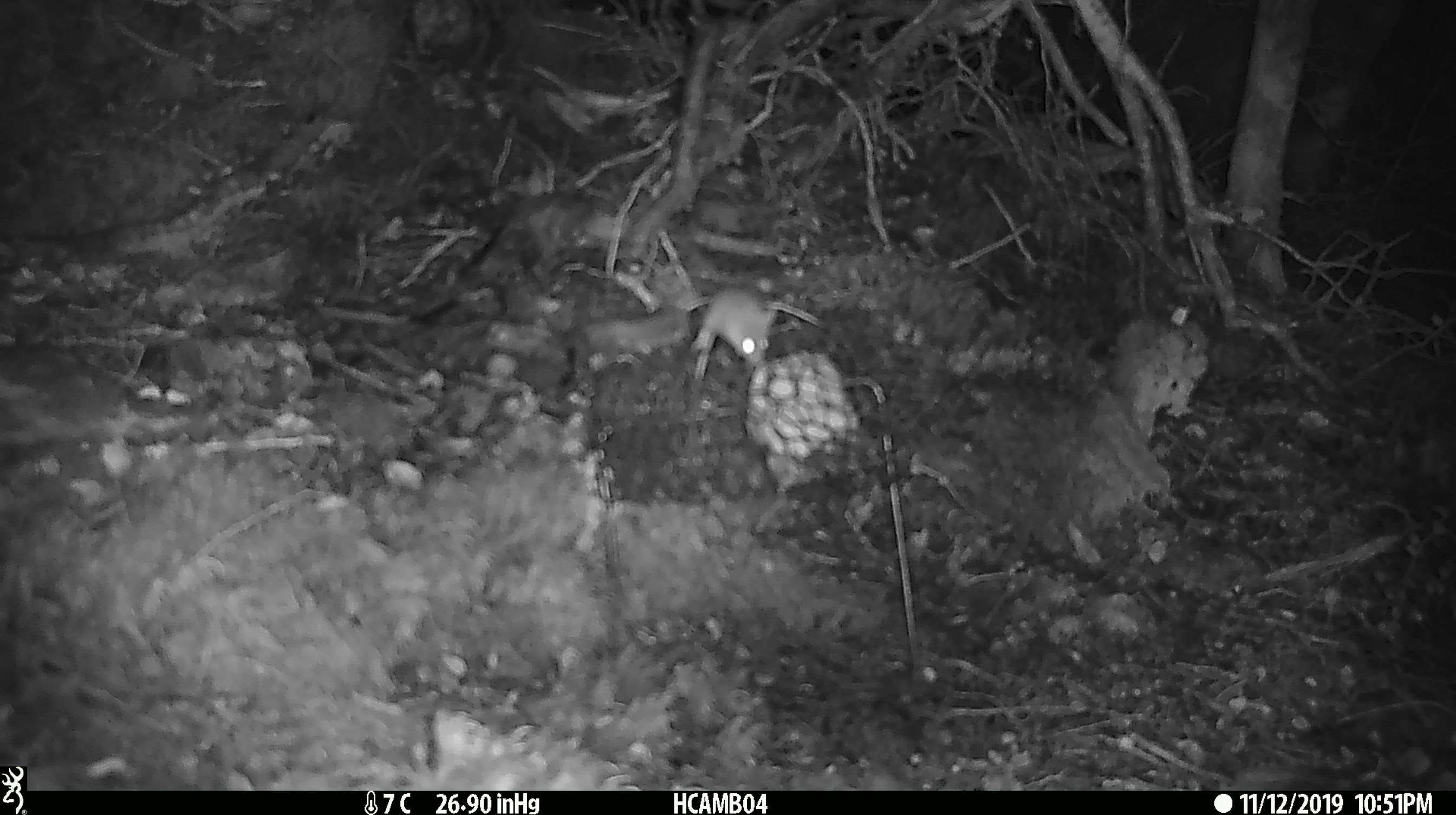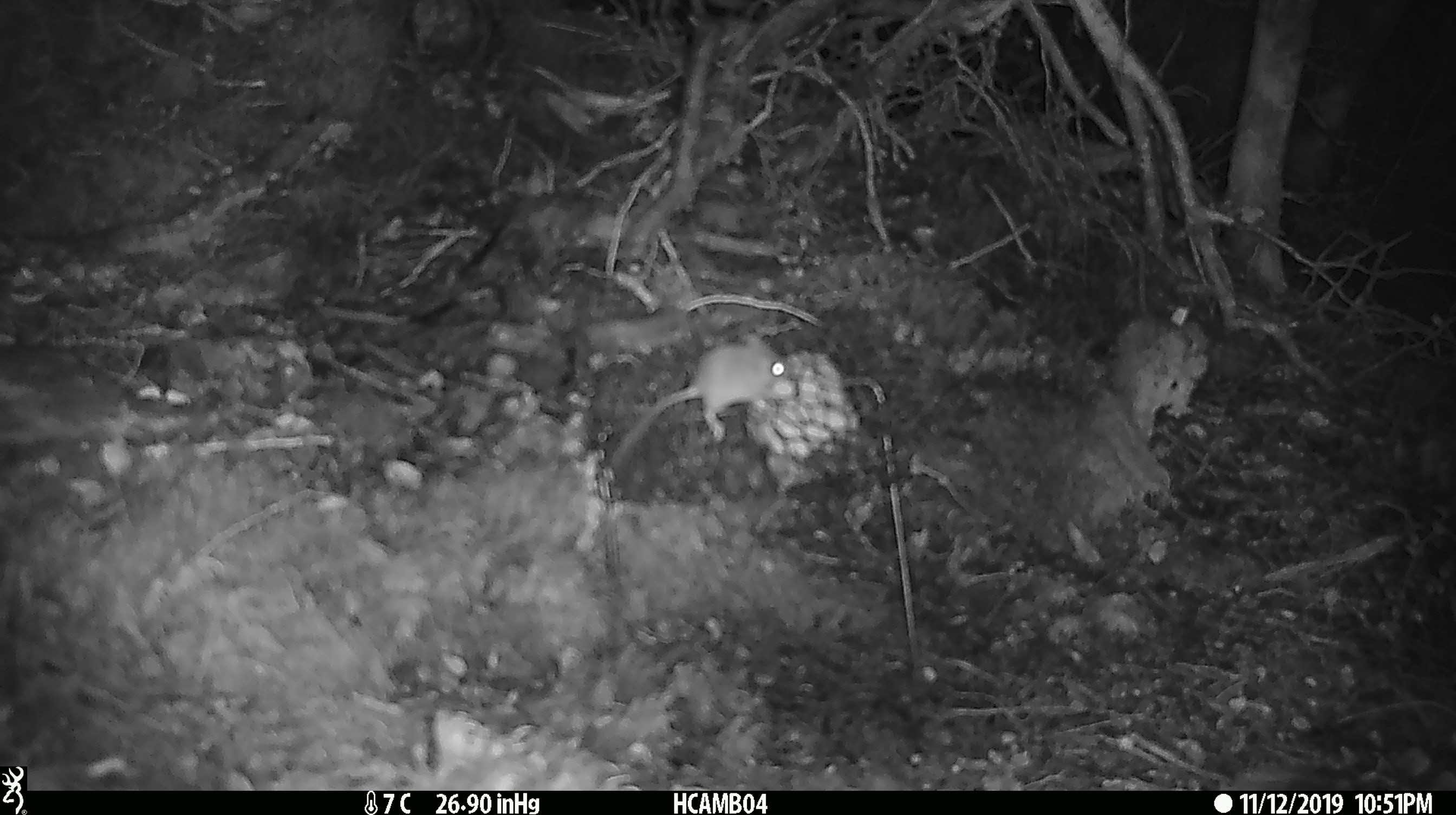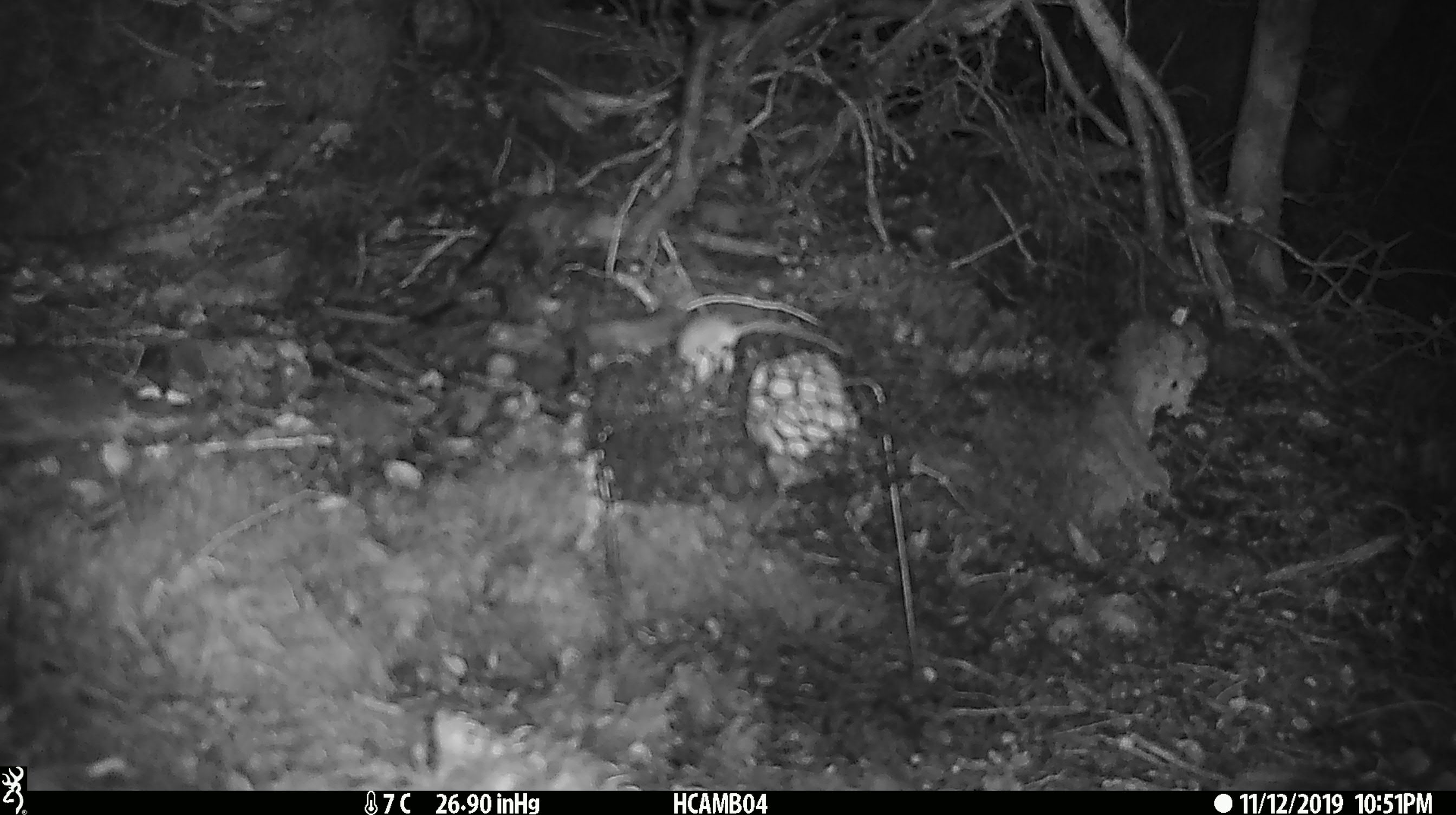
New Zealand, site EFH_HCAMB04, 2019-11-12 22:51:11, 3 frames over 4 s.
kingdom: Animalia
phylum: Chordata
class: Mammalia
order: Rodentia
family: Muridae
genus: Mus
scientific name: Mus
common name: mouse